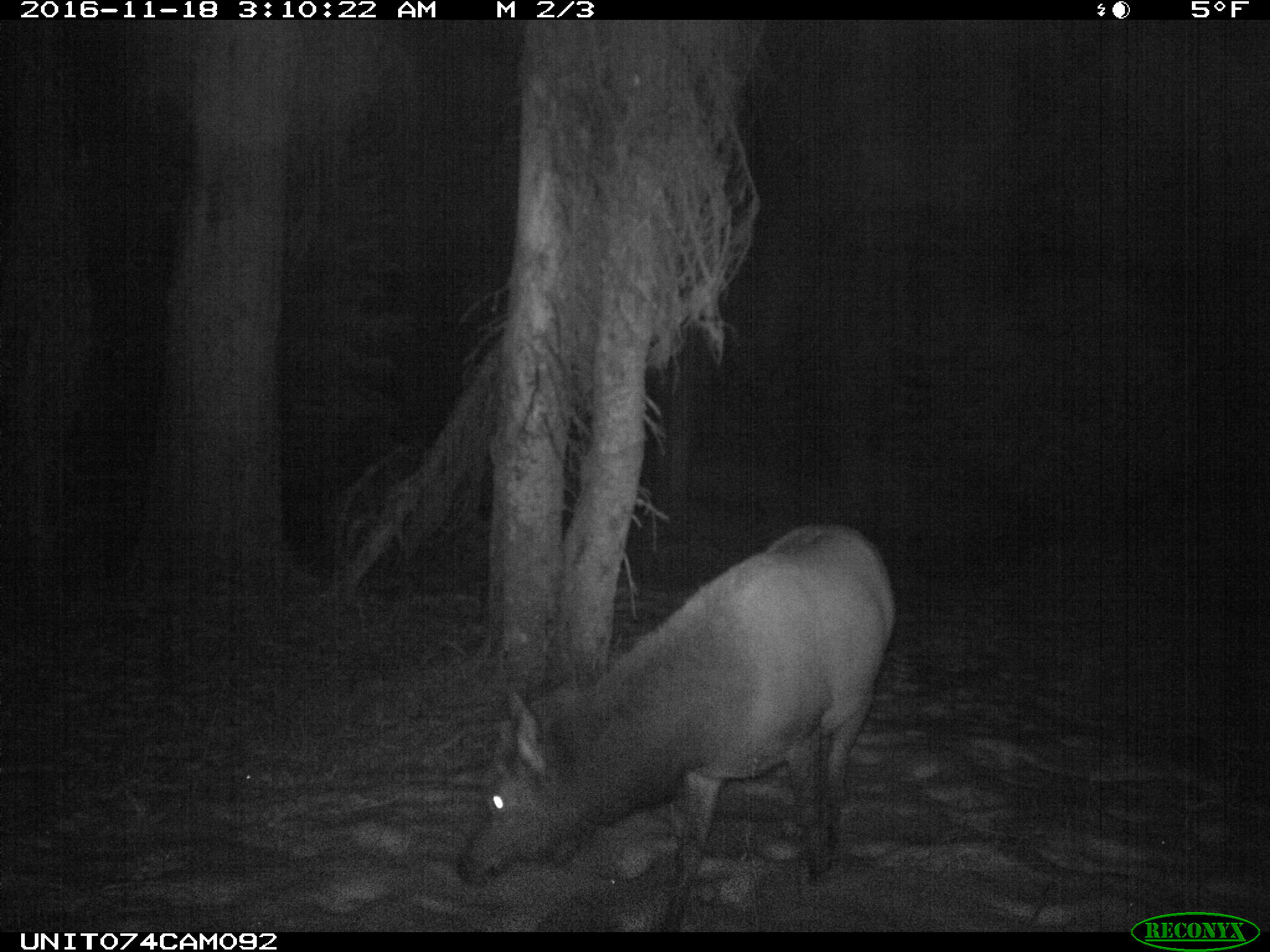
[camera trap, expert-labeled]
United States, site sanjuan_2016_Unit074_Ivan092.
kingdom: Animalia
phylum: Chordata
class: Mammalia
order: Artiodactyla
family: Cervidae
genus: Cervus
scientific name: Cervus elaphus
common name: red deer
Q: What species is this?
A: Cervus elaphus (red deer).